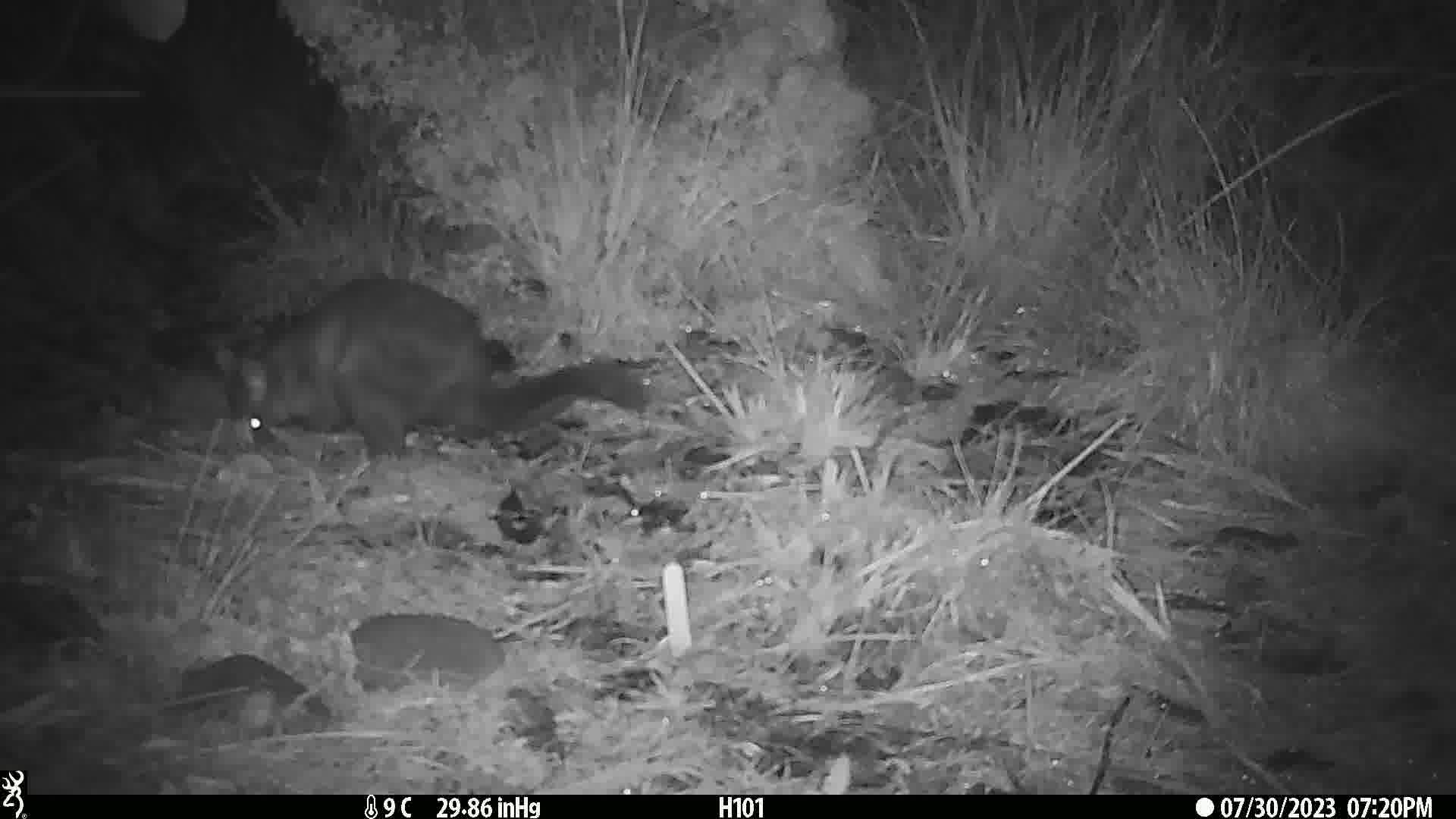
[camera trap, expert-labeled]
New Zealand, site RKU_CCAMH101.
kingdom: Animalia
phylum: Chordata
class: Mammalia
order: Diprotodontia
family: Phalangeridae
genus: Trichosurus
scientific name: Trichosurus vulpecula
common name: common brushtail possum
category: possum